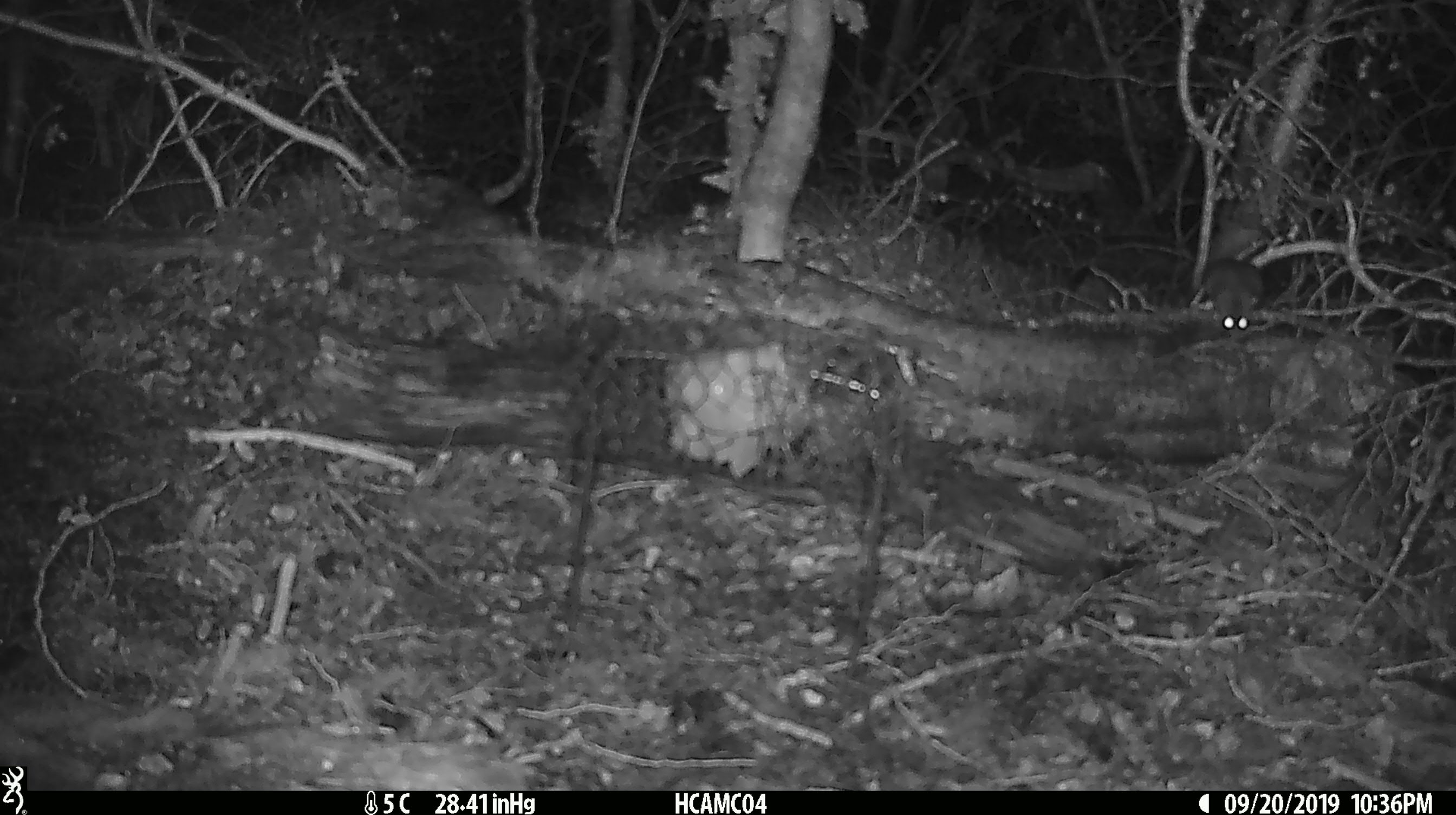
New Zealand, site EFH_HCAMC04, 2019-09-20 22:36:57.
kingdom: Animalia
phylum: Chordata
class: Mammalia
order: Rodentia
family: Muridae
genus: Mus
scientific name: Mus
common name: mouse